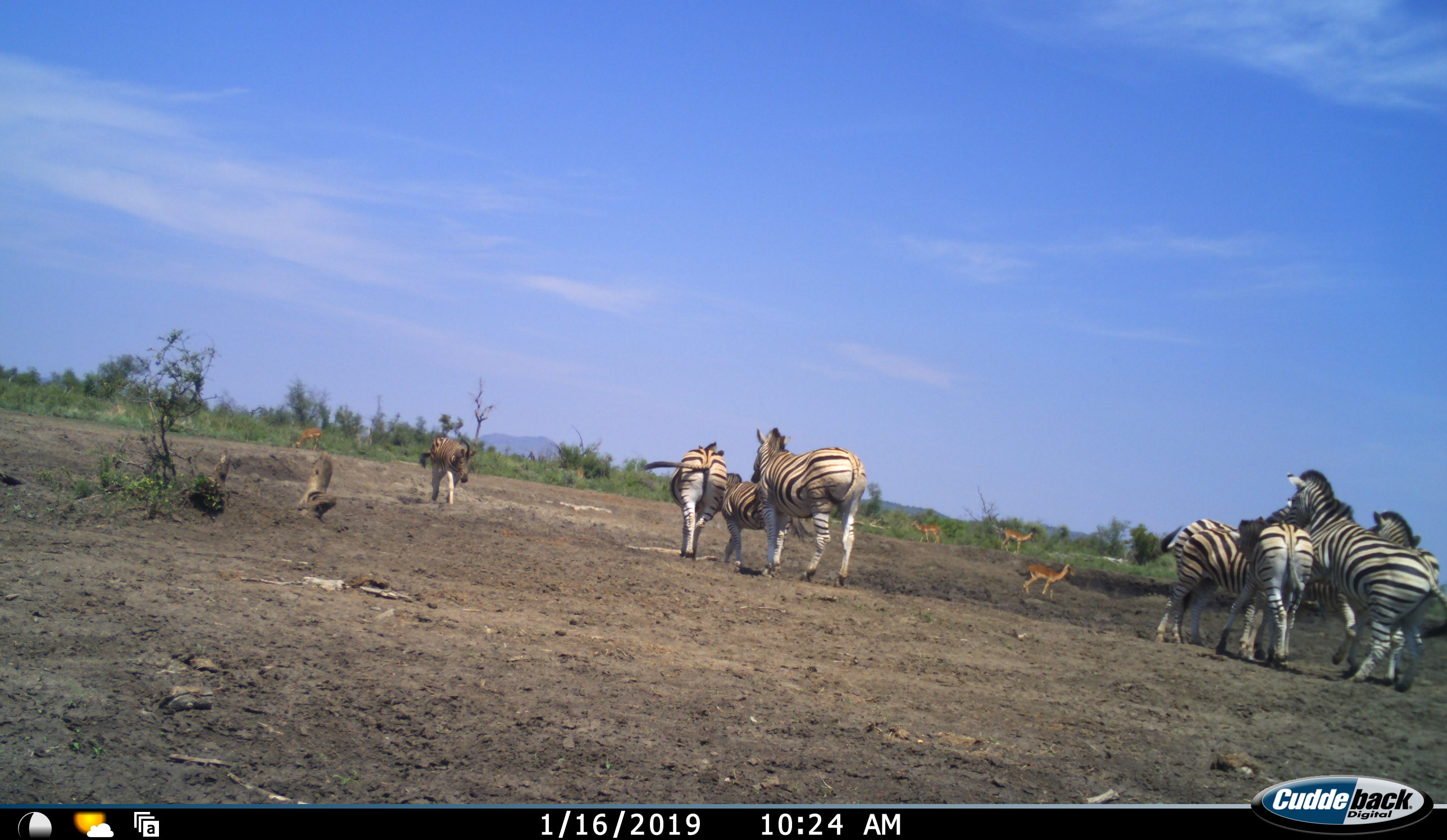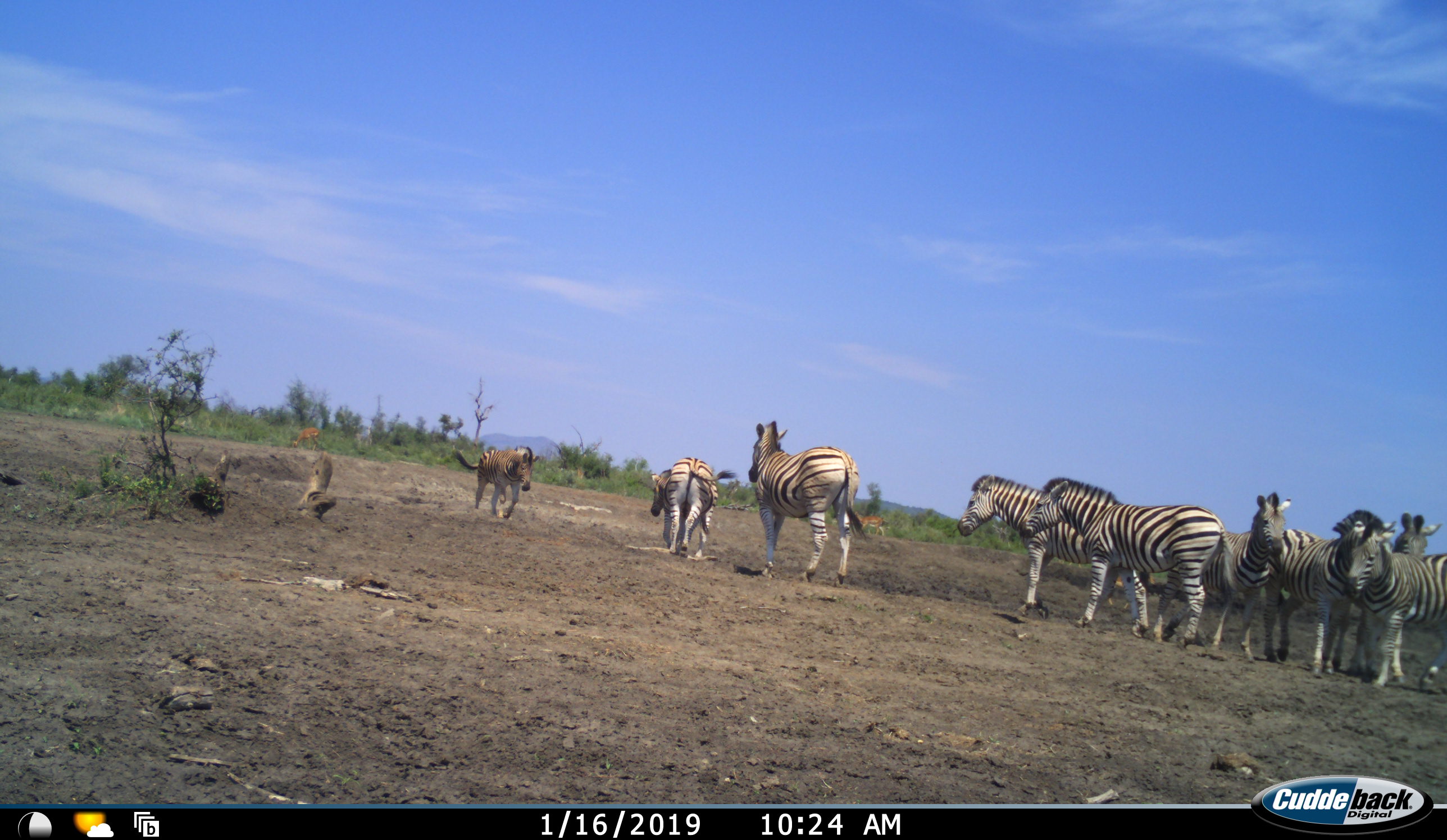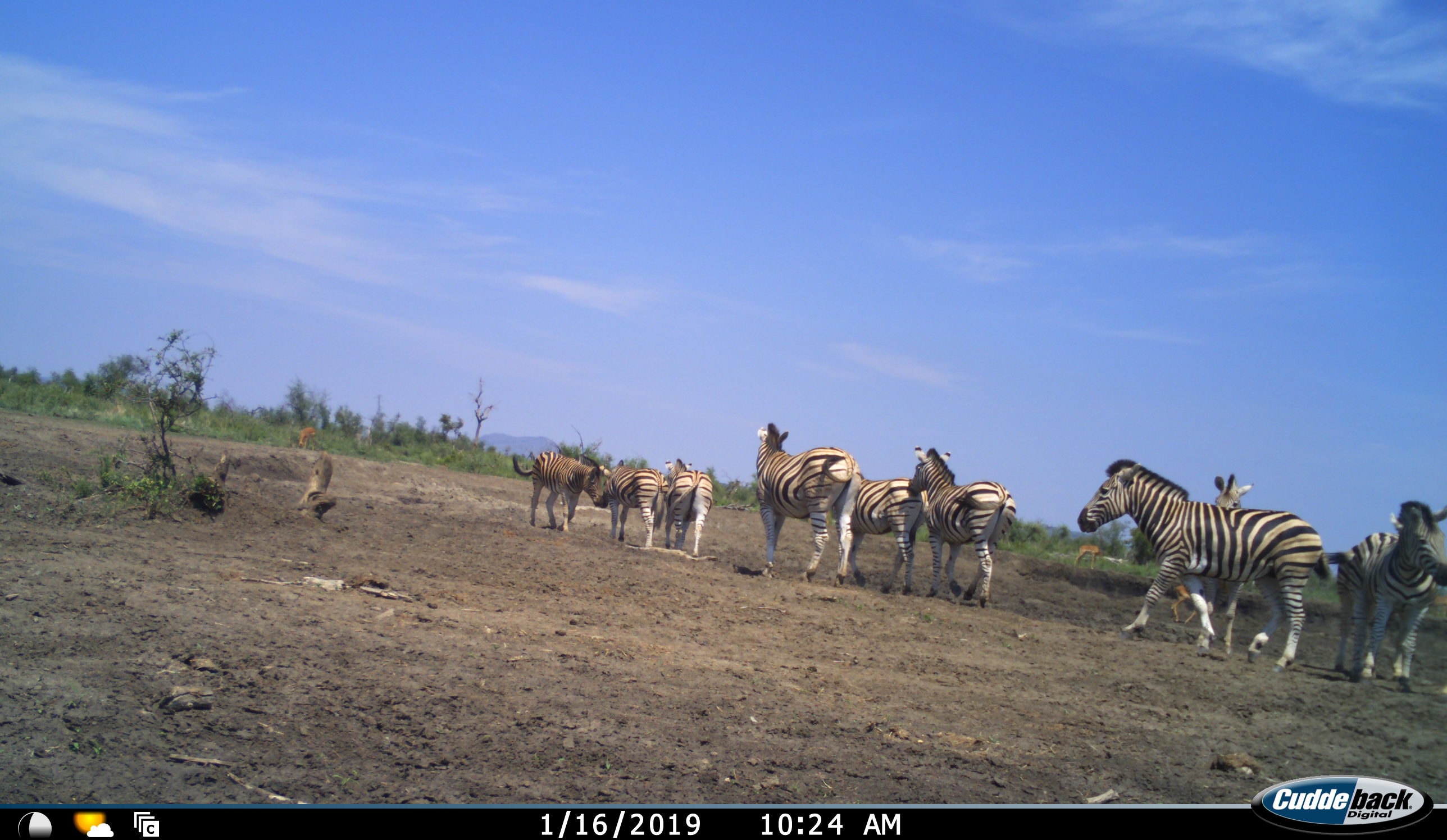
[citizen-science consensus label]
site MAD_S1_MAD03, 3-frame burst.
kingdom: Animalia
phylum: Chordata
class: Mammalia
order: Artiodactyla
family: Bovidae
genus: Aepyceros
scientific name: Aepyceros melampus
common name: impala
Impala (Aepyceros melampus), count 4. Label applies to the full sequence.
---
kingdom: Animalia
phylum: Chordata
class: Mammalia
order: Perissodactyla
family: Equidae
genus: Equus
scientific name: Equus quagga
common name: plains zebra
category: zebraplains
Zebraplains (plains zebra) (Equus quagga), count 10. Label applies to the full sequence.